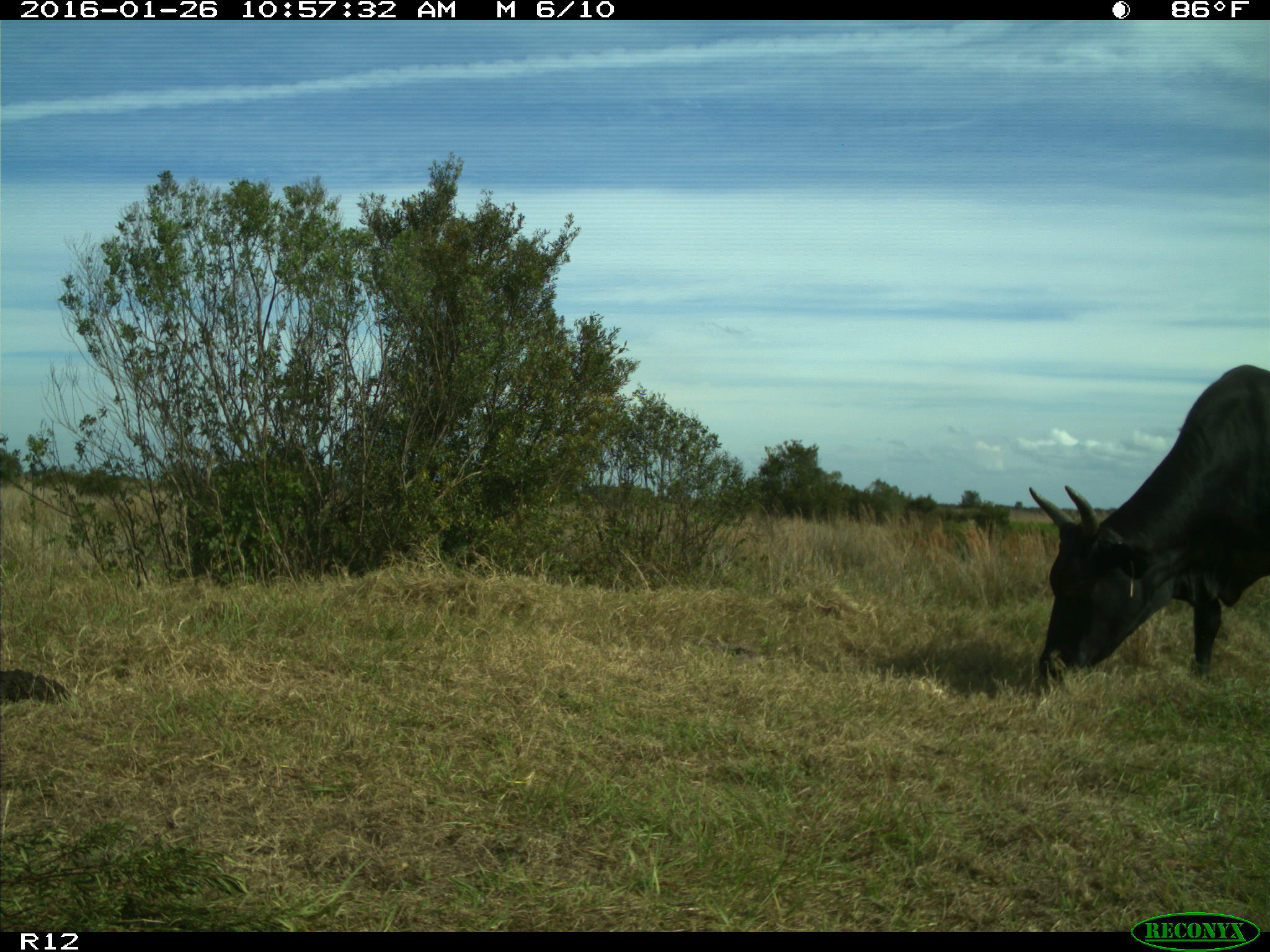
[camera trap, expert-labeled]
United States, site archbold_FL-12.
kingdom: Animalia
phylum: Chordata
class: Mammalia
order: Artiodactyla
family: Bovidae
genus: Bos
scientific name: Bos taurus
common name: domestic cow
Bos taurus (domestic cow).